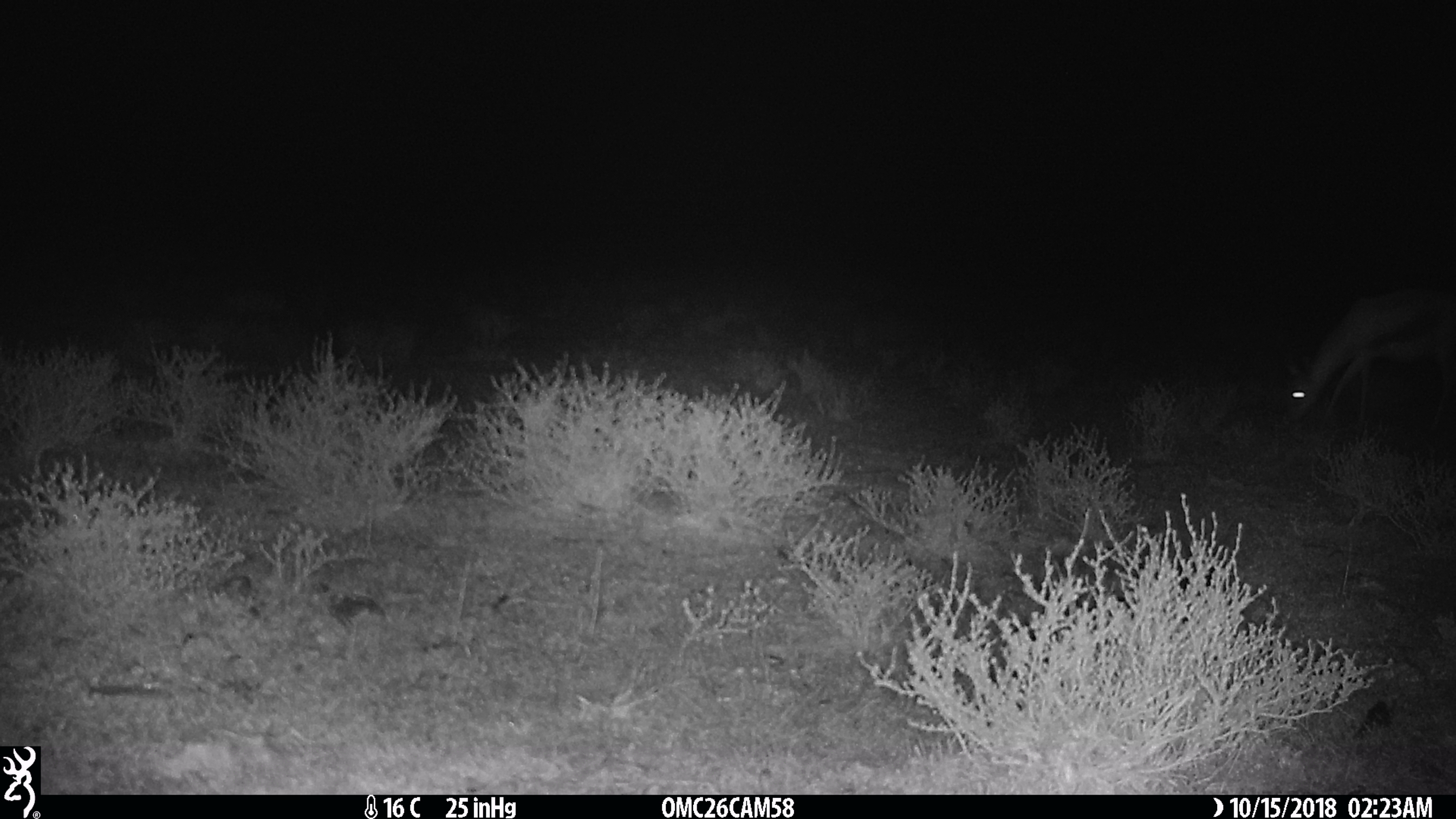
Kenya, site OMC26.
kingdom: Animalia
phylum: Chordata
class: Mammalia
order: Artiodactyla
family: Bovidae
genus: Eudorcas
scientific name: Eudorcas thomsonii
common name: thomon's gazelle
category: gazelle thomsons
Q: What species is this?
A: Gazelle thomsons (thomon's gazelle) (Eudorcas thomsonii).